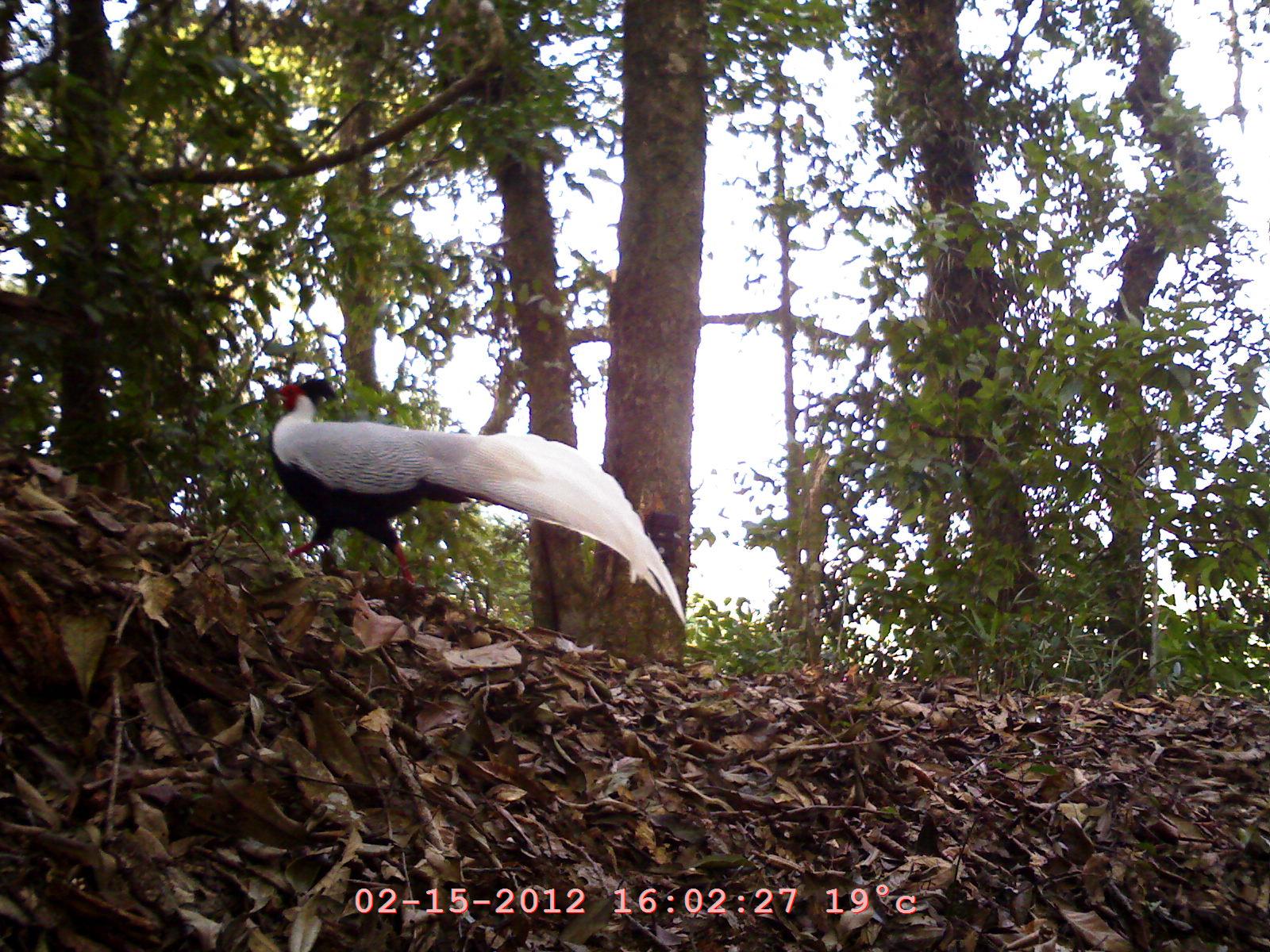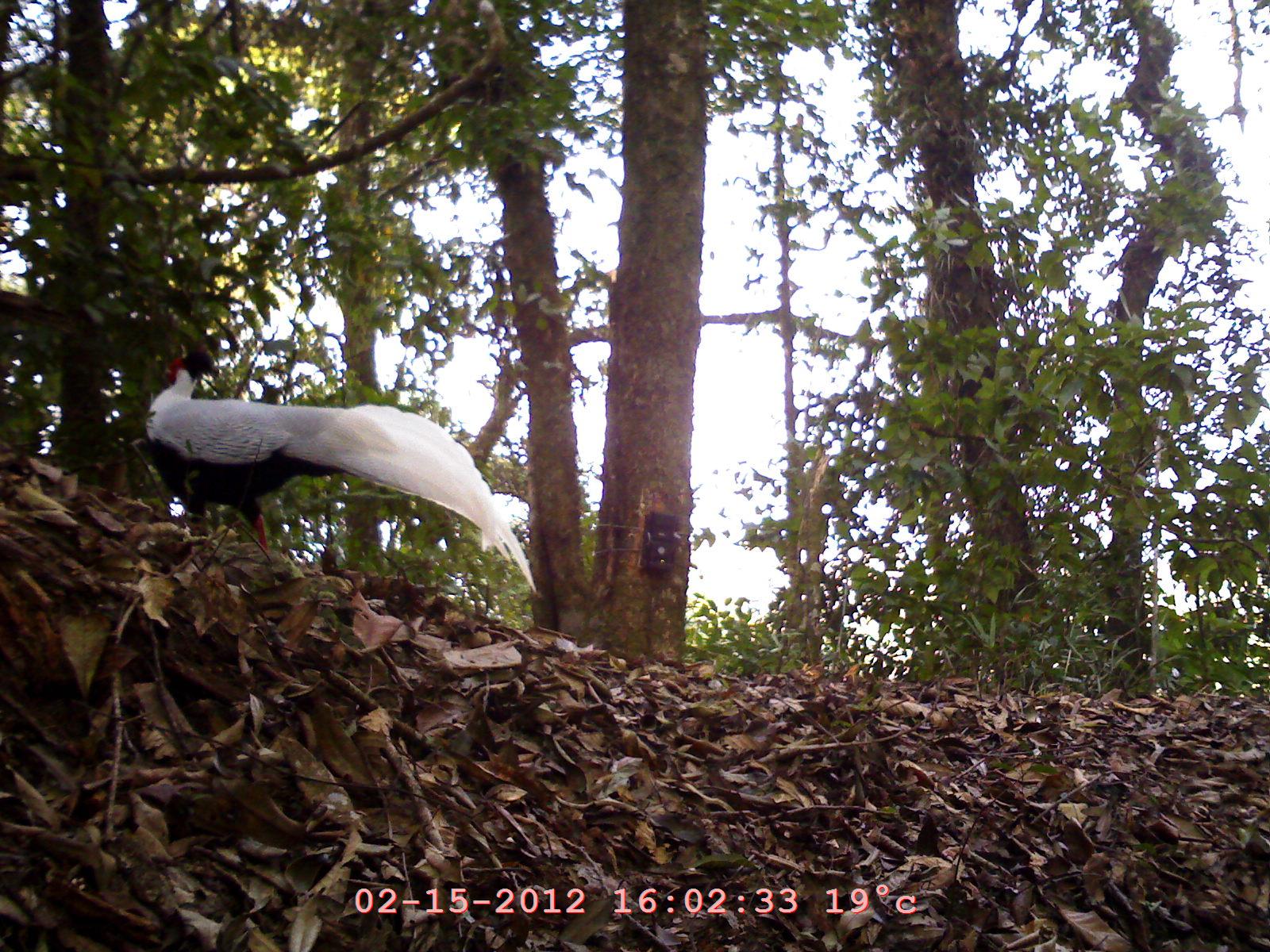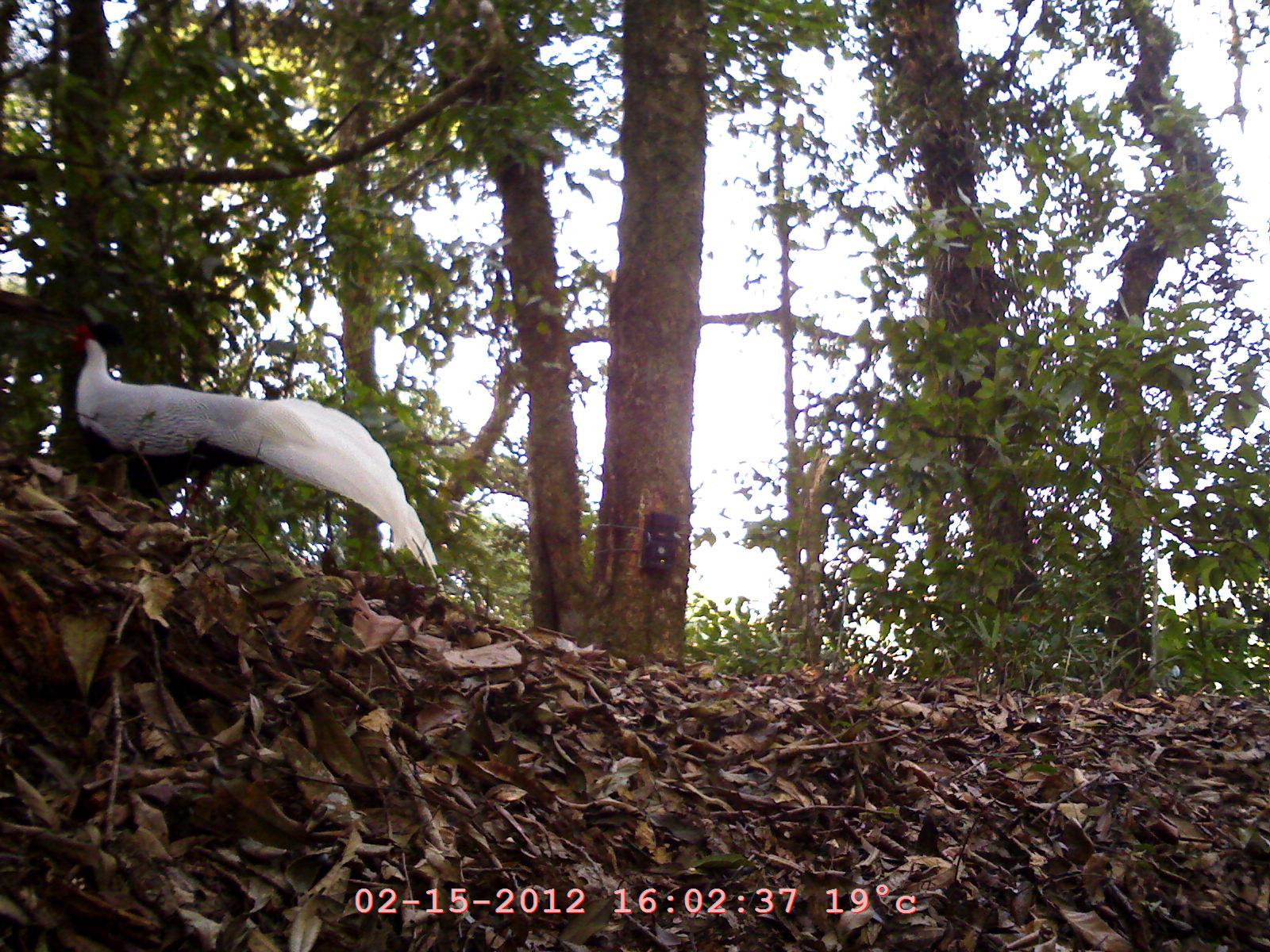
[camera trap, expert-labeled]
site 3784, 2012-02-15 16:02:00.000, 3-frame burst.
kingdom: Animalia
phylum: Chordata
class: Aves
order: Galliformes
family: Phasianidae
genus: Lophura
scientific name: Lophura nycthemera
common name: silver pheasant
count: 1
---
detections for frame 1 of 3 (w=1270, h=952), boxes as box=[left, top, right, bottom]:
lophura nycthemera: box=[253, 373, 689, 624]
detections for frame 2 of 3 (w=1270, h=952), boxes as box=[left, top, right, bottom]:
lophura nycthemera: box=[142, 352, 536, 595]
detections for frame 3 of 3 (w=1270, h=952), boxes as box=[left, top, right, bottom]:
lophura nycthemera: box=[52, 322, 445, 580]